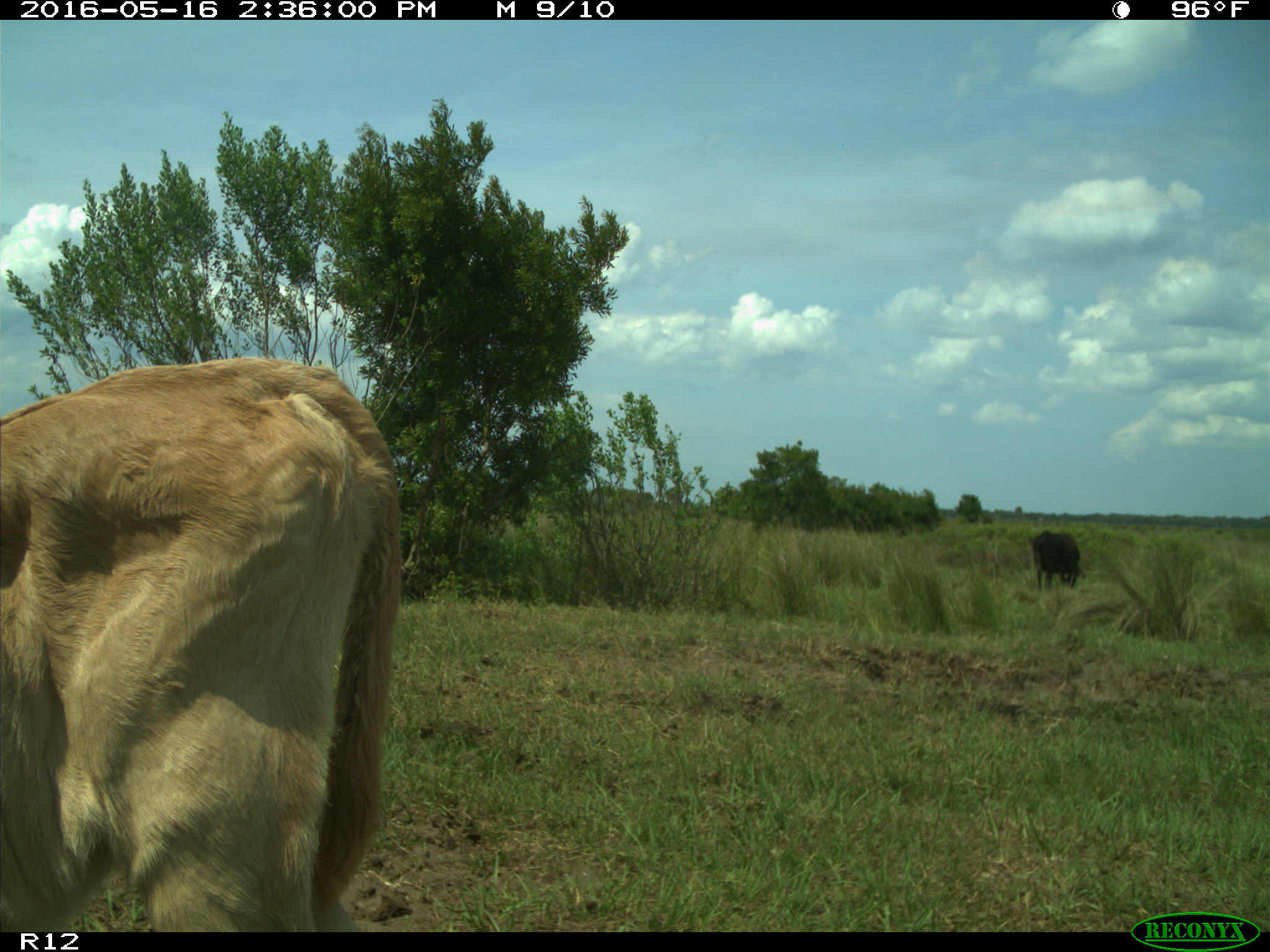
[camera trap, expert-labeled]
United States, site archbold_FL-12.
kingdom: Animalia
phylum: Chordata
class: Mammalia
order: Artiodactyla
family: Bovidae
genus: Bos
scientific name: Bos taurus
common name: domestic cow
Bos taurus (domestic cow).